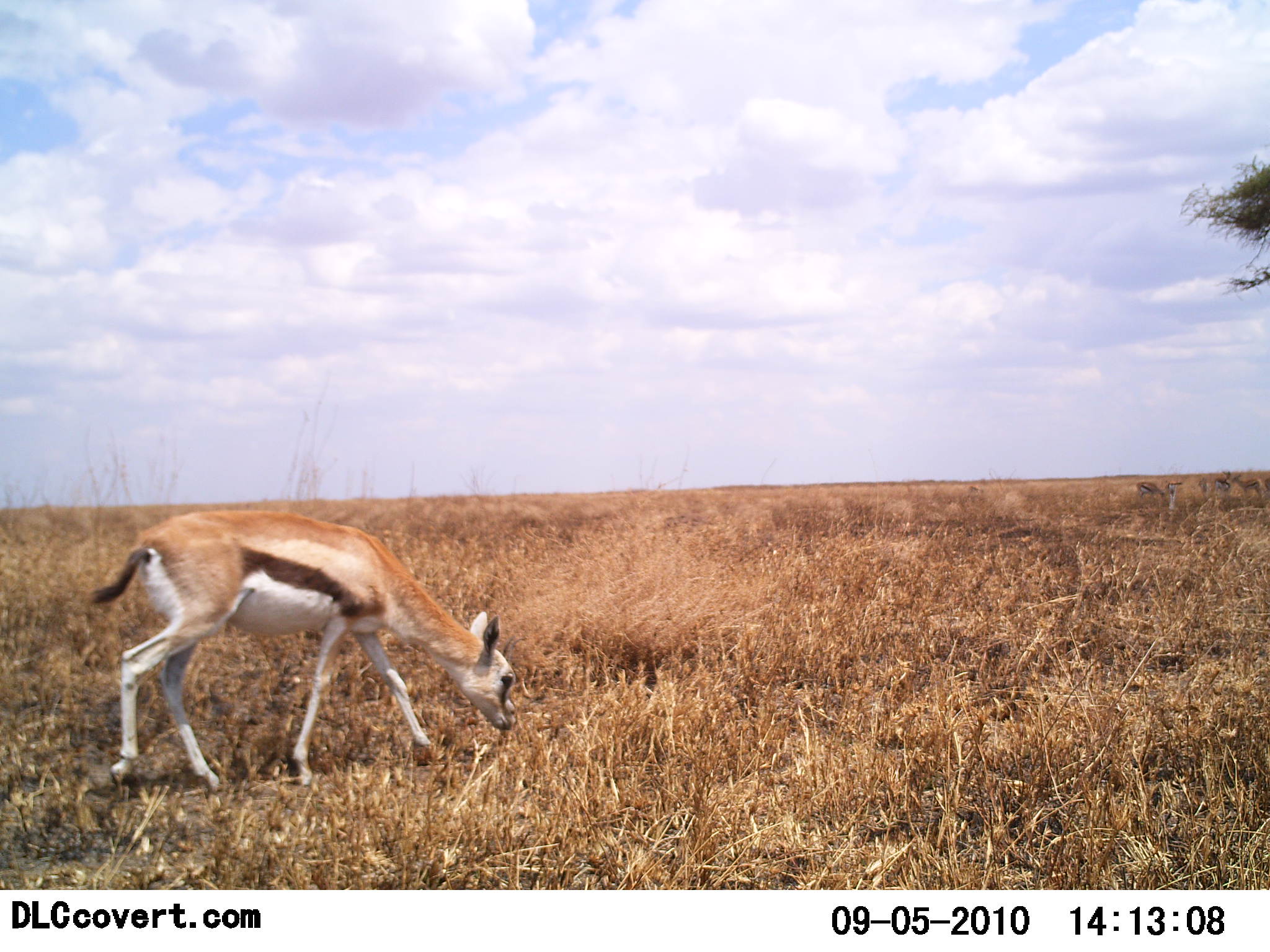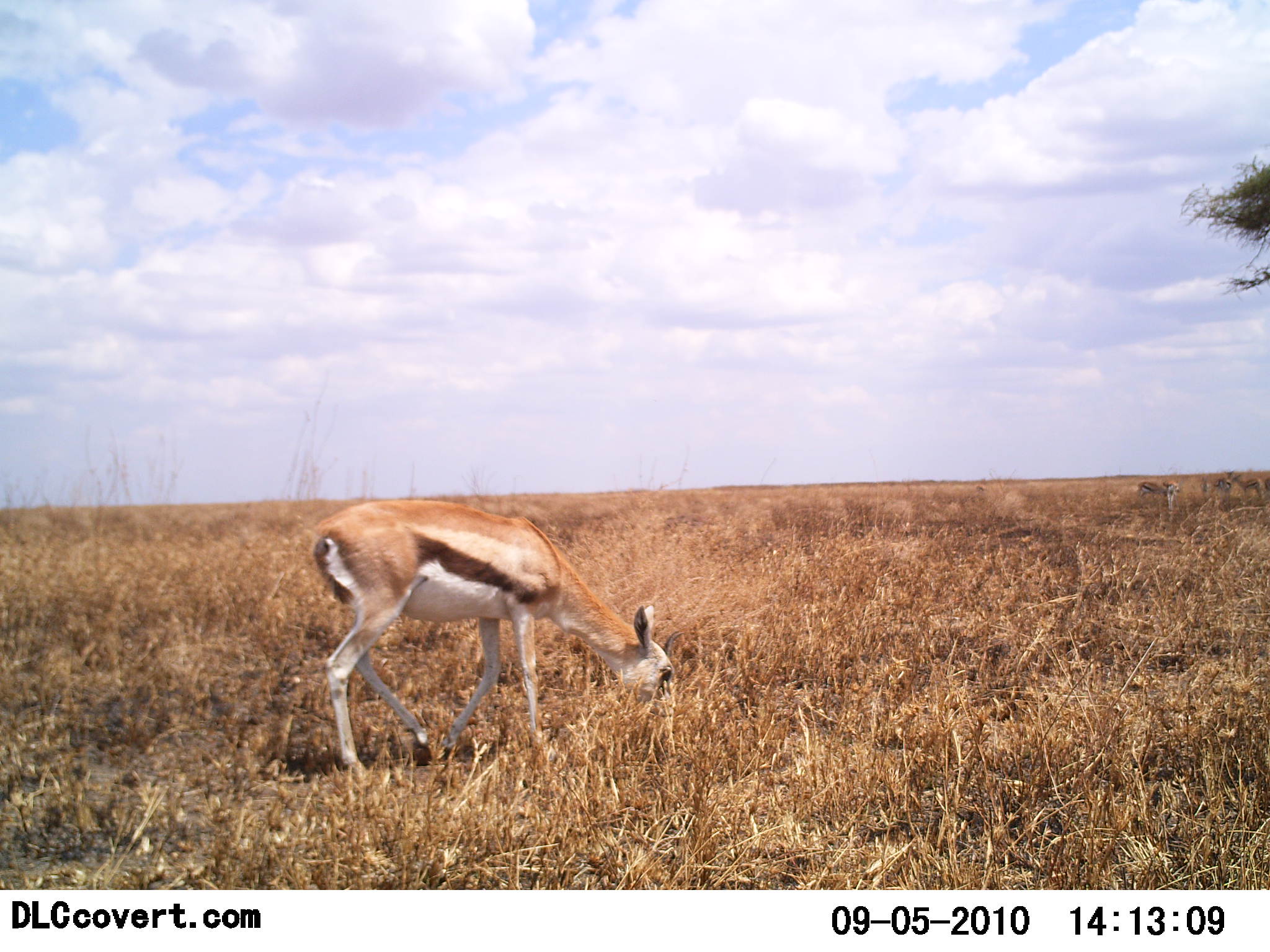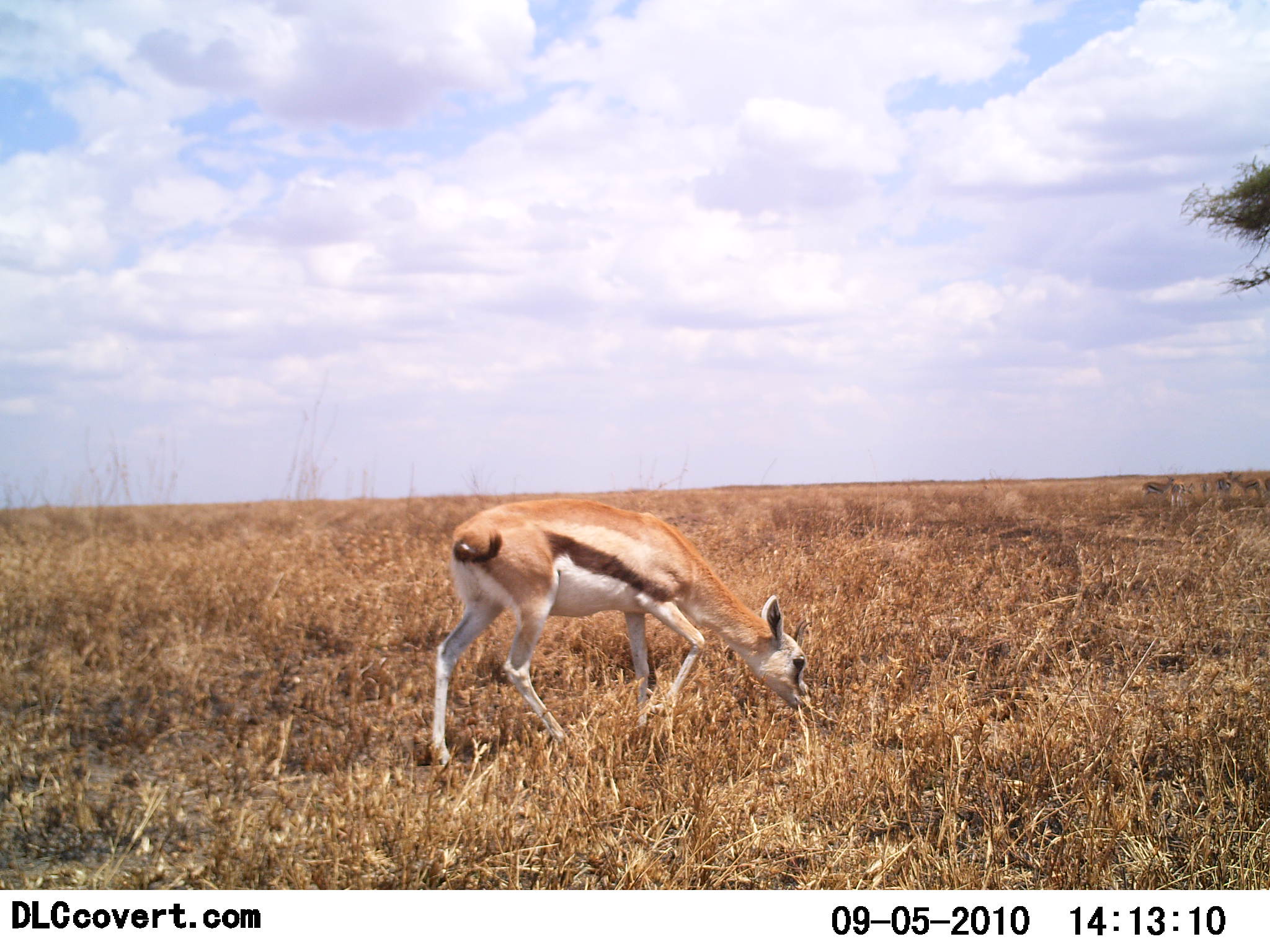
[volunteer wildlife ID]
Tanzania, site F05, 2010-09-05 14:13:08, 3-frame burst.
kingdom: Animalia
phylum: Chordata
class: Mammalia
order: Artiodactyla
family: Bovidae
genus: Eudorcas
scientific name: Eudorcas thomsonii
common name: thomson's gazelle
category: gazellethomsons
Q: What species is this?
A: Gazellethomsons (thomson's gazelle) (Eudorcas thomsonii).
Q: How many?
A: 1.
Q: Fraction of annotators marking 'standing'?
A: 0%.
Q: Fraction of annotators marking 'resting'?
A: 0%.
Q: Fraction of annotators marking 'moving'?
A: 54%.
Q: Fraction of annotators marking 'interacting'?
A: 0%.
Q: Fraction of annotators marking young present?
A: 0%.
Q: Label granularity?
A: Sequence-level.